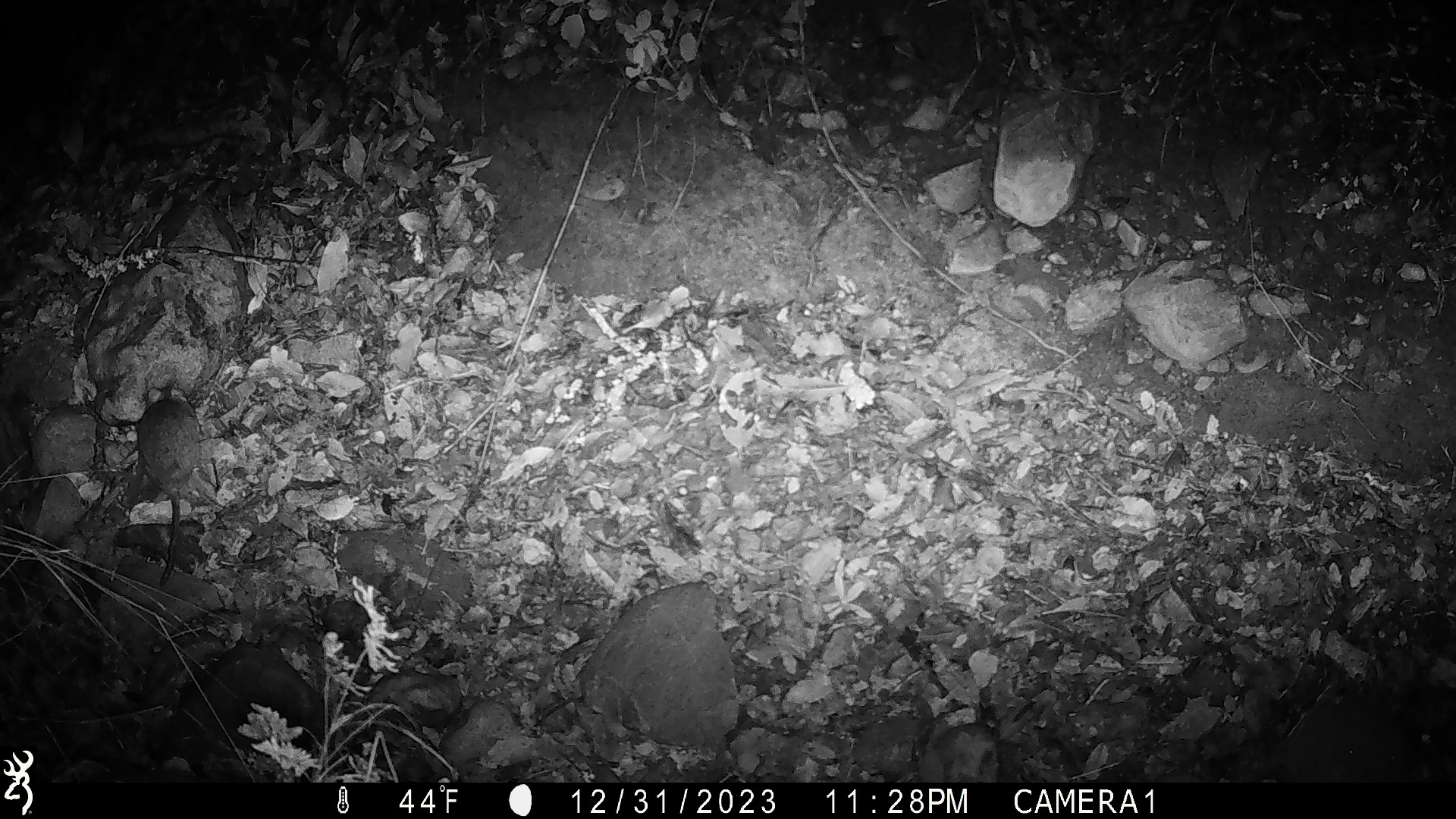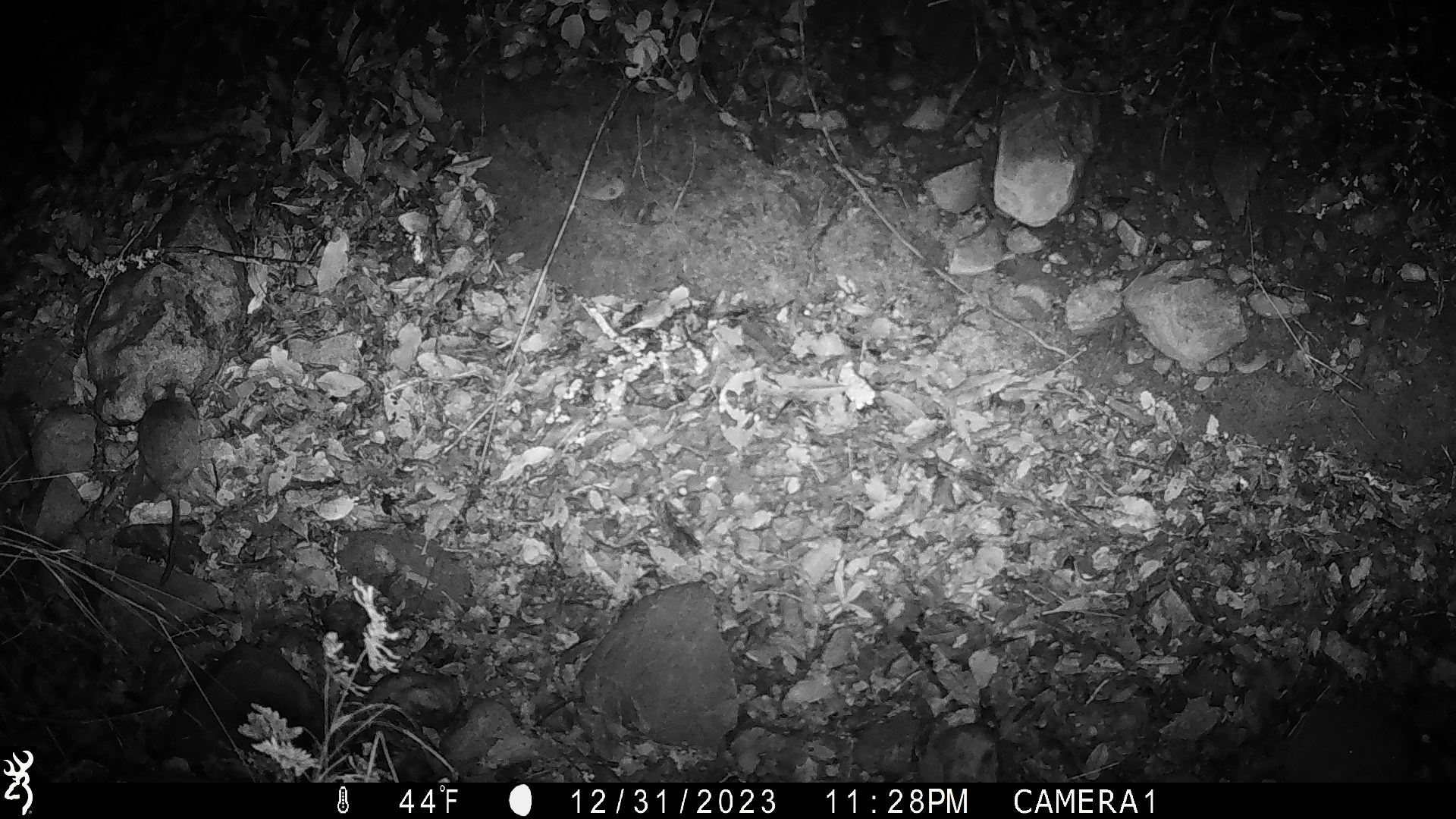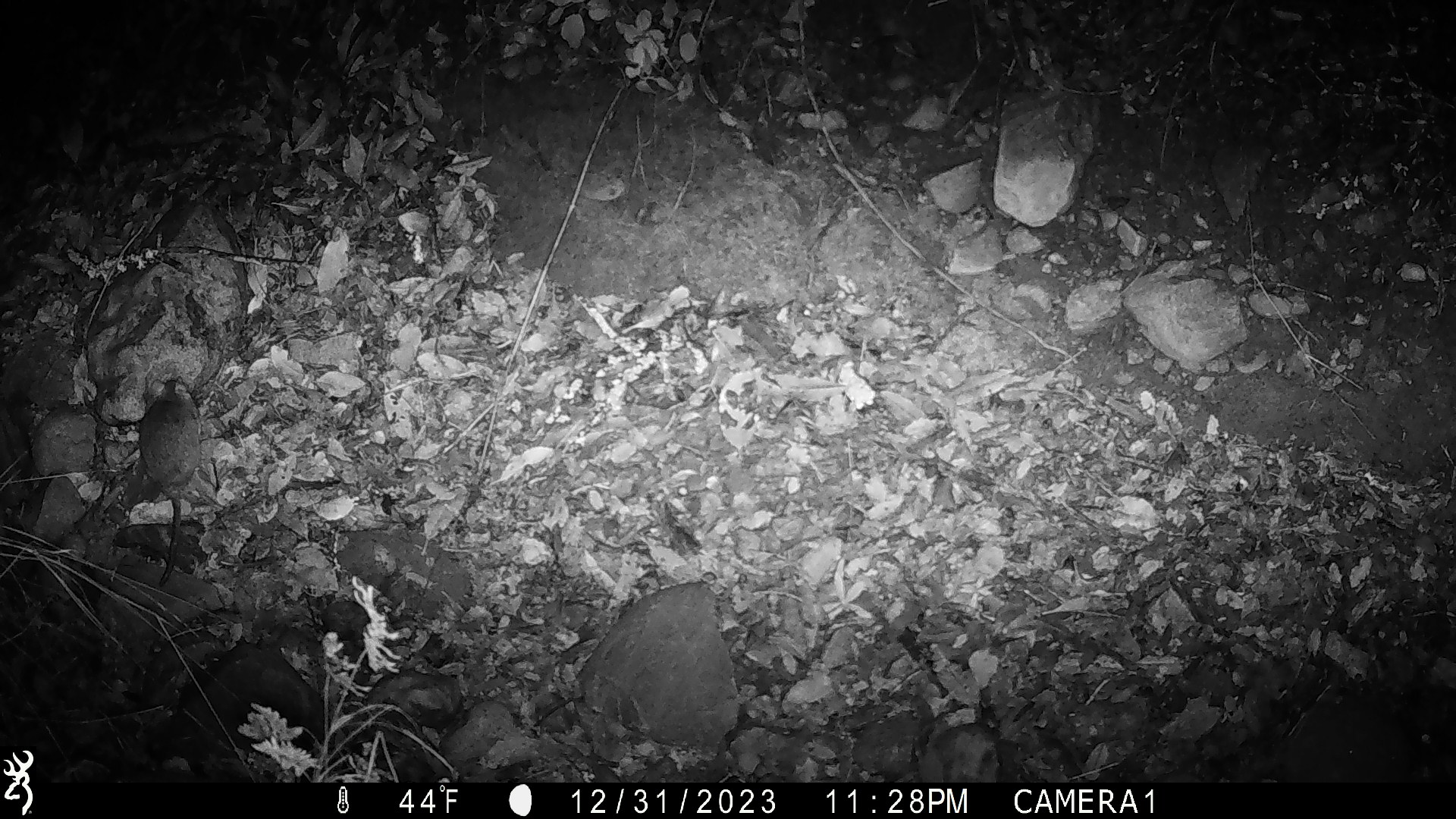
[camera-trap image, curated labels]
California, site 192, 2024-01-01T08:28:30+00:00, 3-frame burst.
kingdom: Animalia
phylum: Chordata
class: Mammalia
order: Rodentia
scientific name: Rodentia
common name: mouse or rat